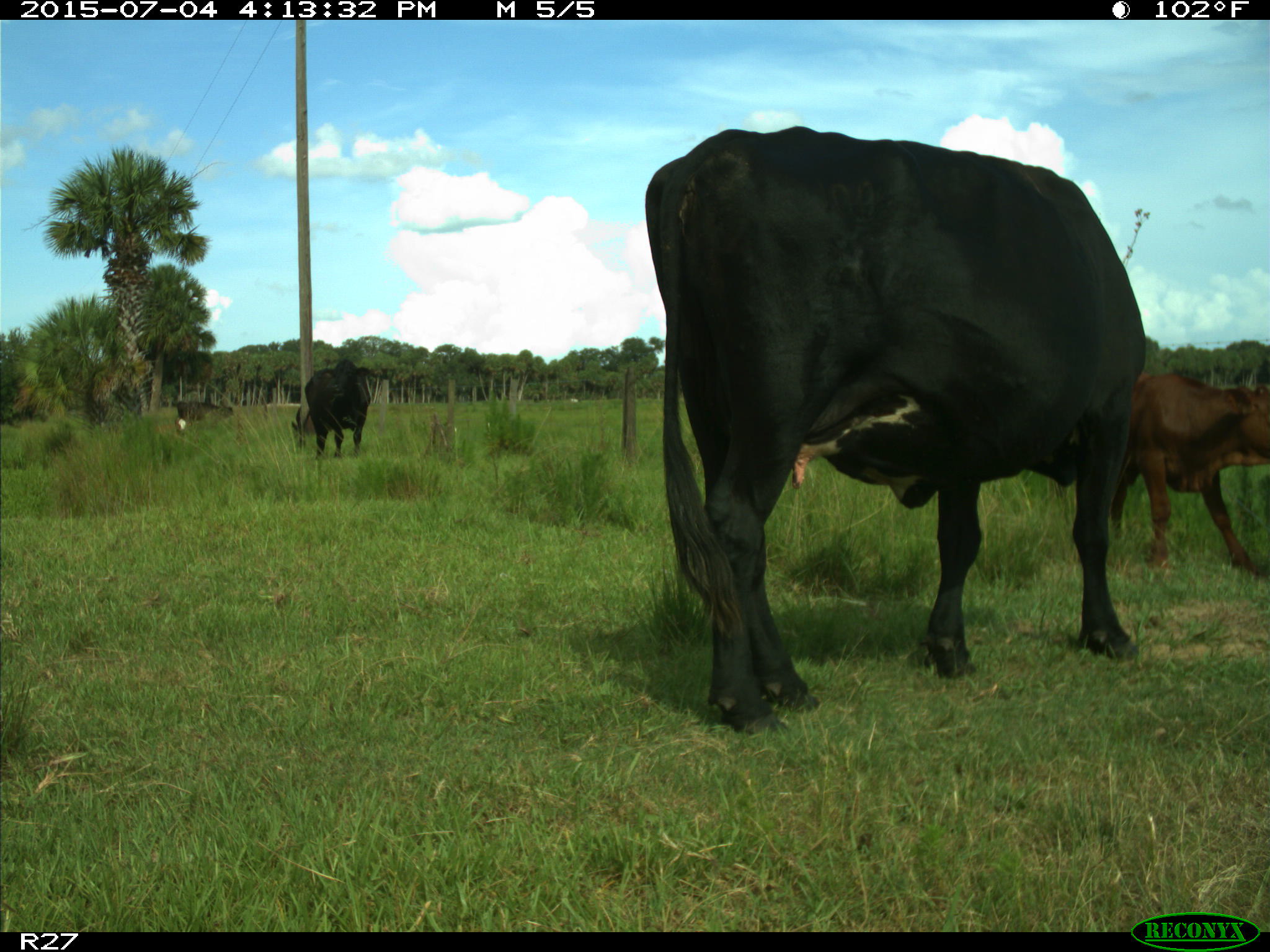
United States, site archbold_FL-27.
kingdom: Animalia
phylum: Chordata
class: Mammalia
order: Artiodactyla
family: Bovidae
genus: Bos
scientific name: Bos taurus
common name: domestic cow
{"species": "Bos taurus (domestic cow)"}